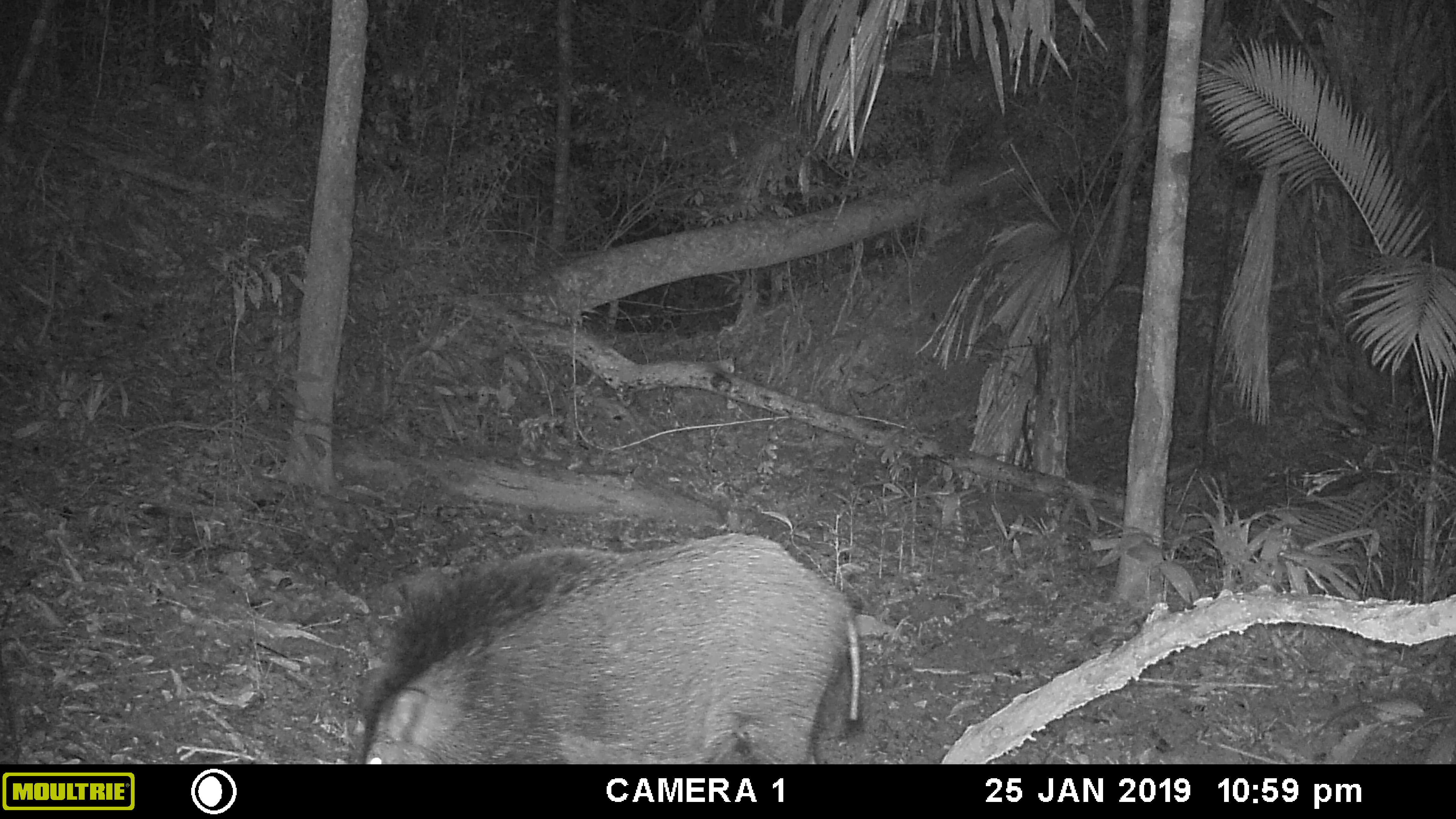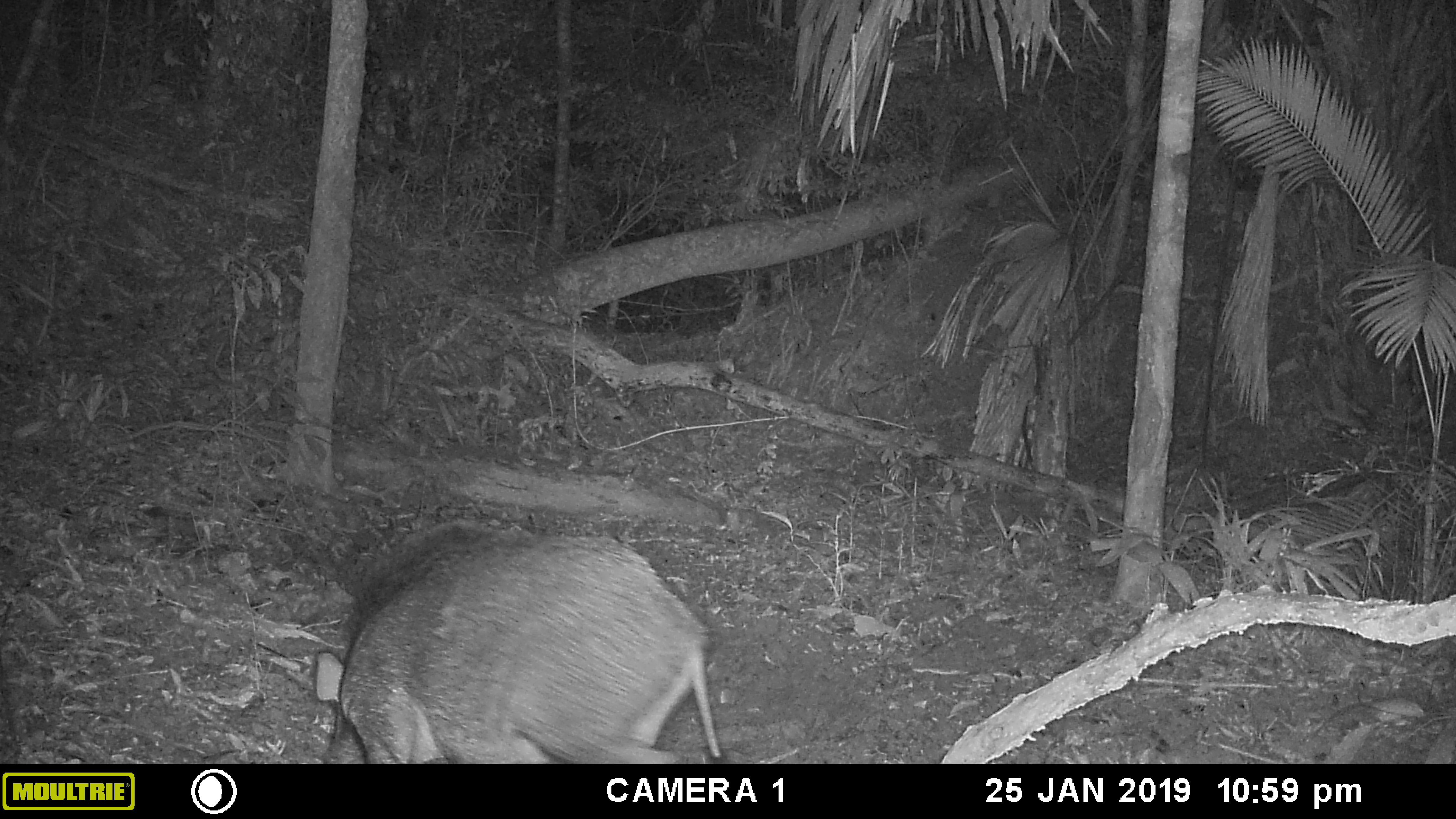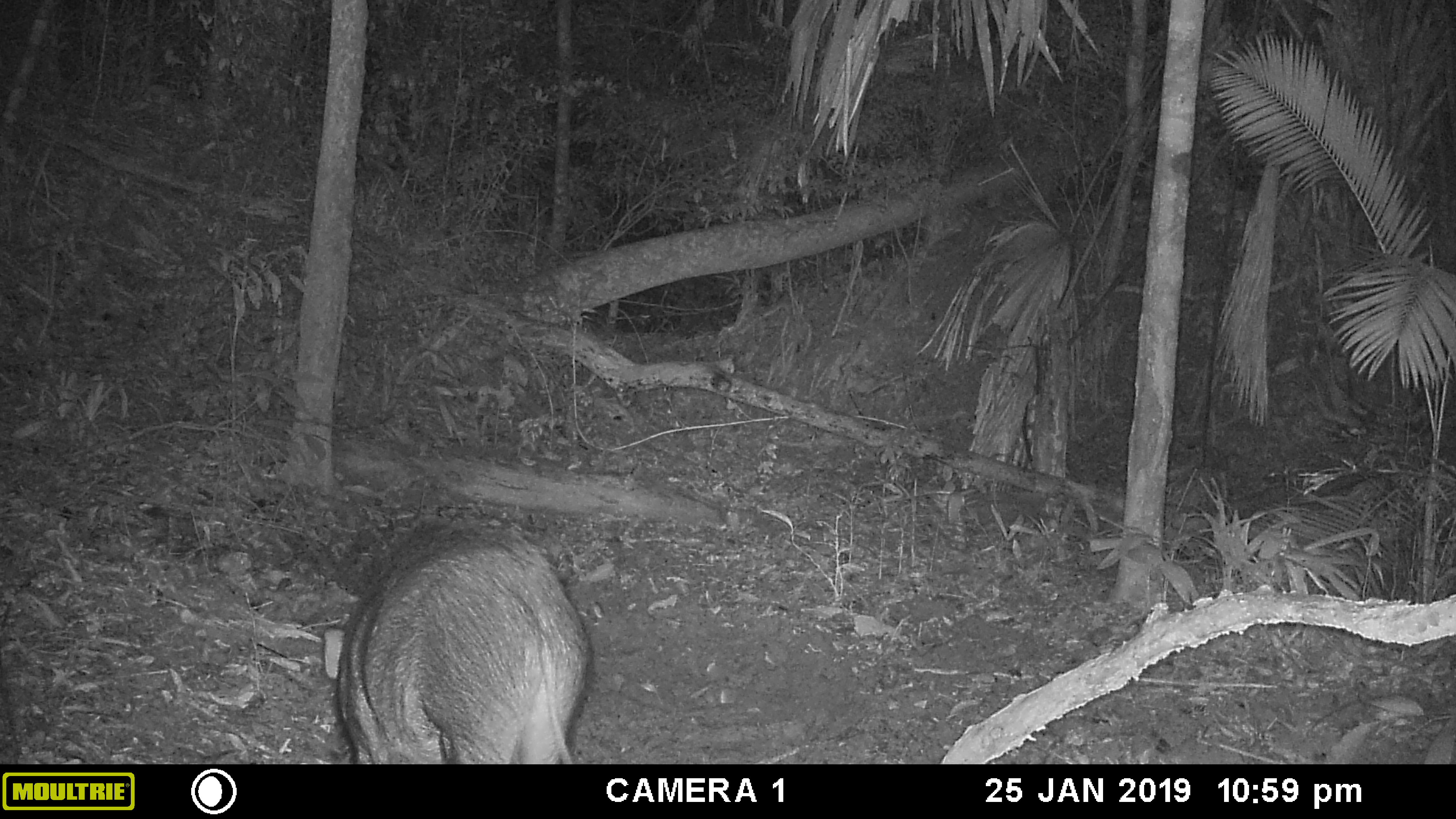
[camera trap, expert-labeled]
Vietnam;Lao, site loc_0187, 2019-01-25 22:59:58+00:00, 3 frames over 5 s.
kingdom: Animalia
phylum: Chordata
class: Mammalia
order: Artiodactyla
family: Suidae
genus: Sus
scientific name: Sus scrofa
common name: eurasian wild pig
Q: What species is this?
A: Eurasian wild pig (Sus scrofa).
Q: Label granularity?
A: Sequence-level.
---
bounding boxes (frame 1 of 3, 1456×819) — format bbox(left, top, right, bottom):
eurasian wild pig: bbox(361, 531, 860, 764)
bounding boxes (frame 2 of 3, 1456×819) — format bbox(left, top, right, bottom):
eurasian wild pig: bbox(321, 516, 721, 764)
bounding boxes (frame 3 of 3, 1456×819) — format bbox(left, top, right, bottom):
eurasian wild pig: bbox(336, 517, 588, 764)